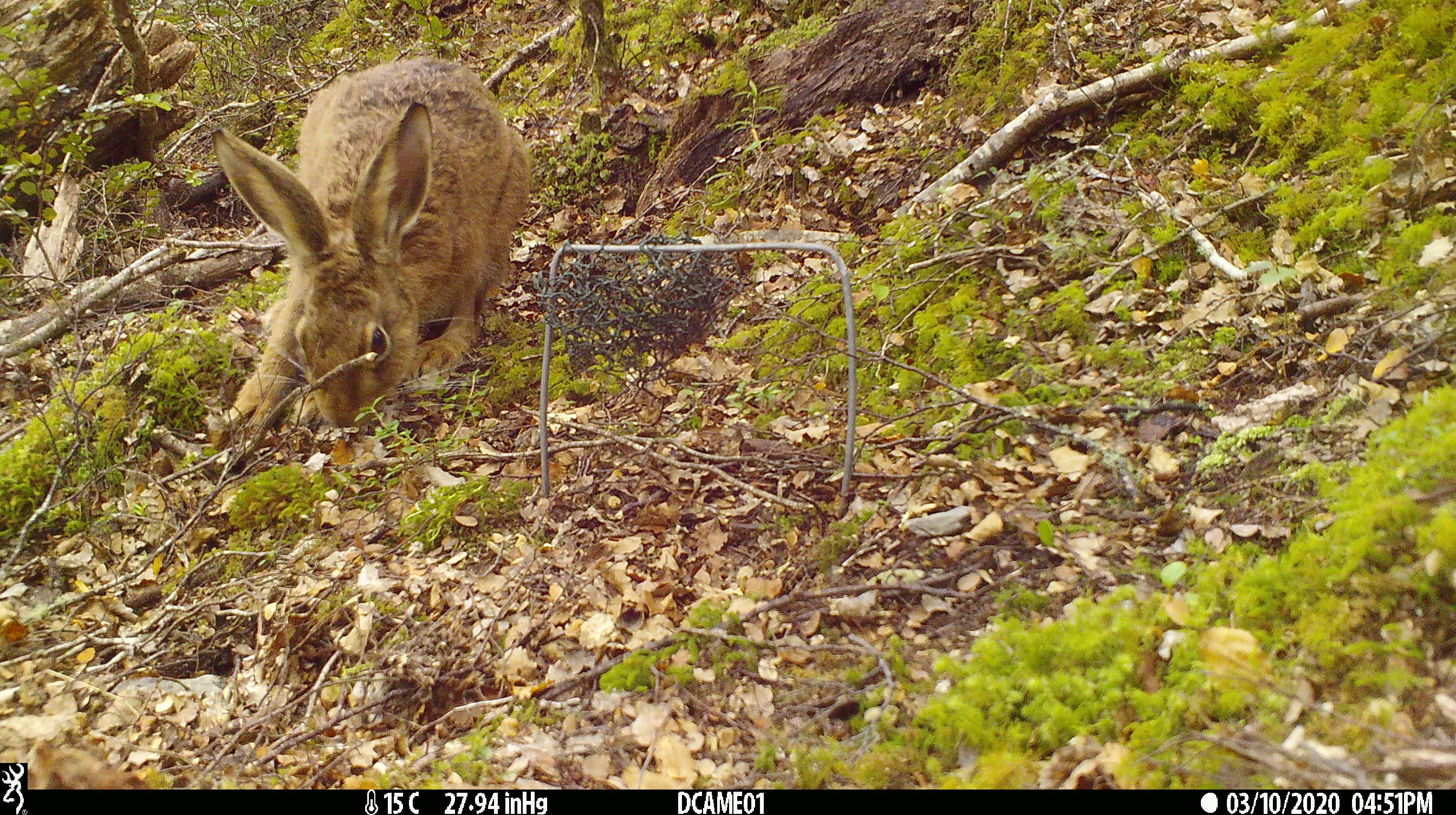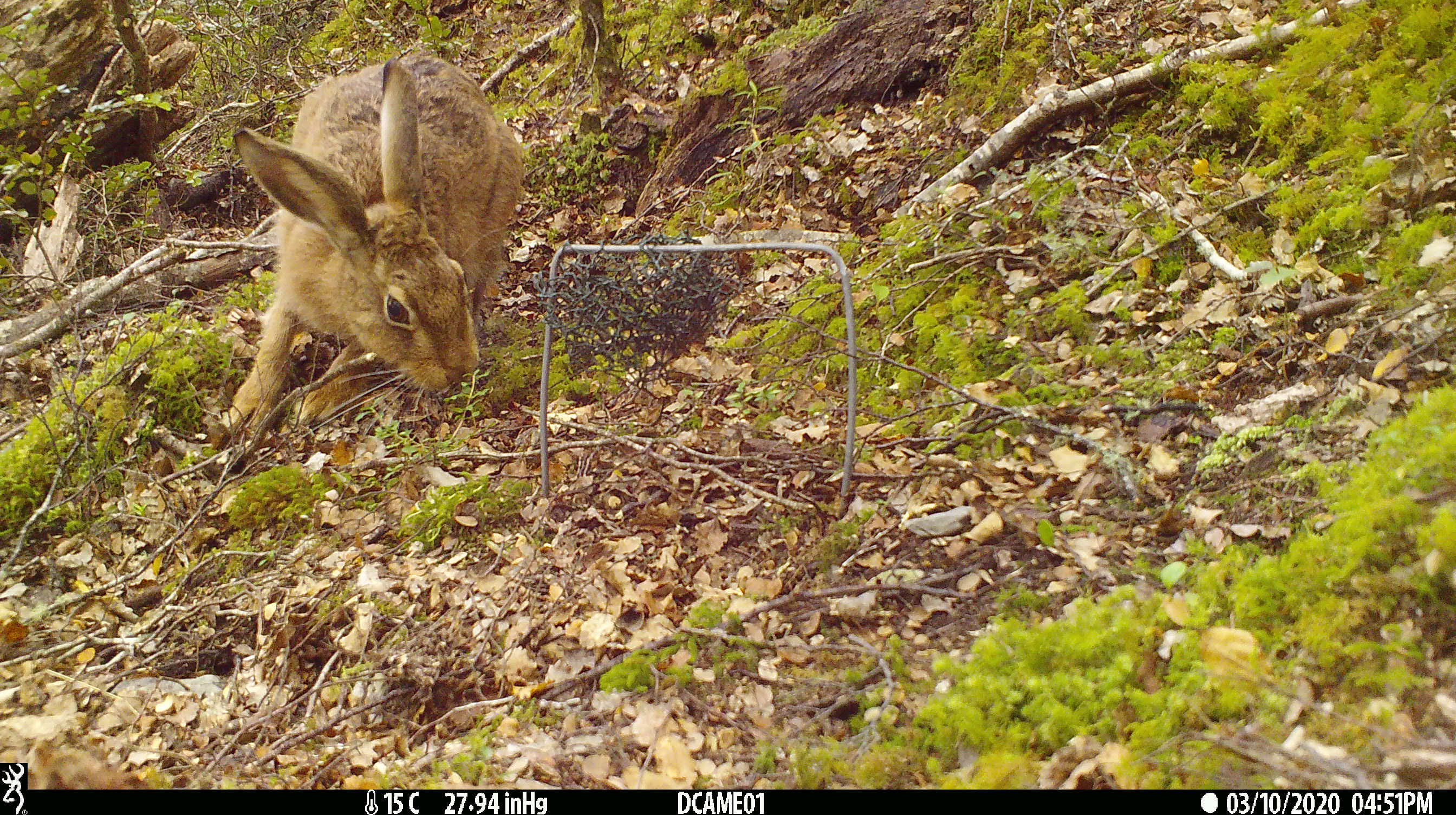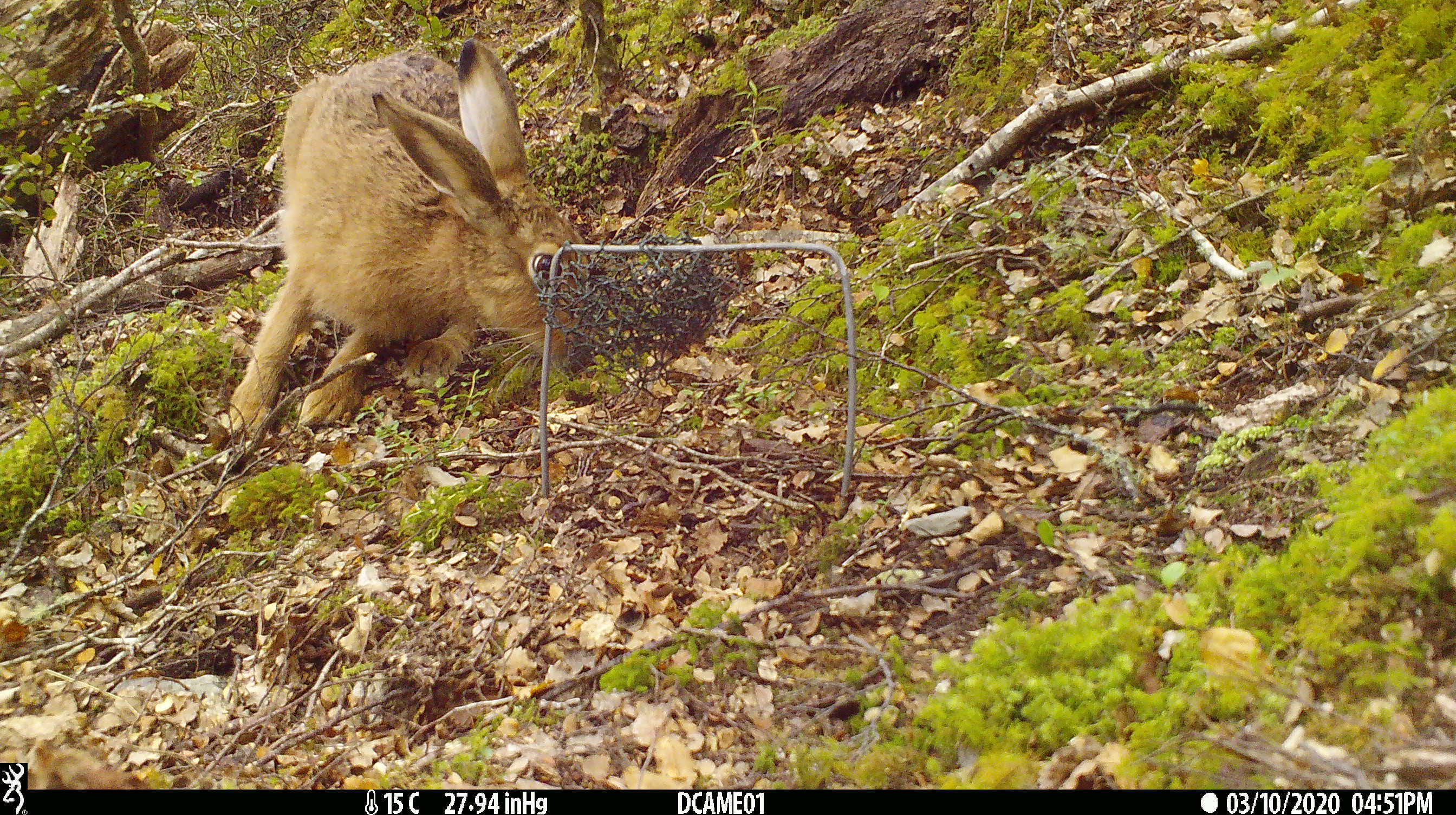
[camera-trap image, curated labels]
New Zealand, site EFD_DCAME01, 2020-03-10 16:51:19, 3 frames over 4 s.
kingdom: Animalia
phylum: Chordata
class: Mammalia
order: Lagomorpha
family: Leporidae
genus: Lepus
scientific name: Lepus europaeus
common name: brown hare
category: hare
Hare (brown hare) (Lepus europaeus).